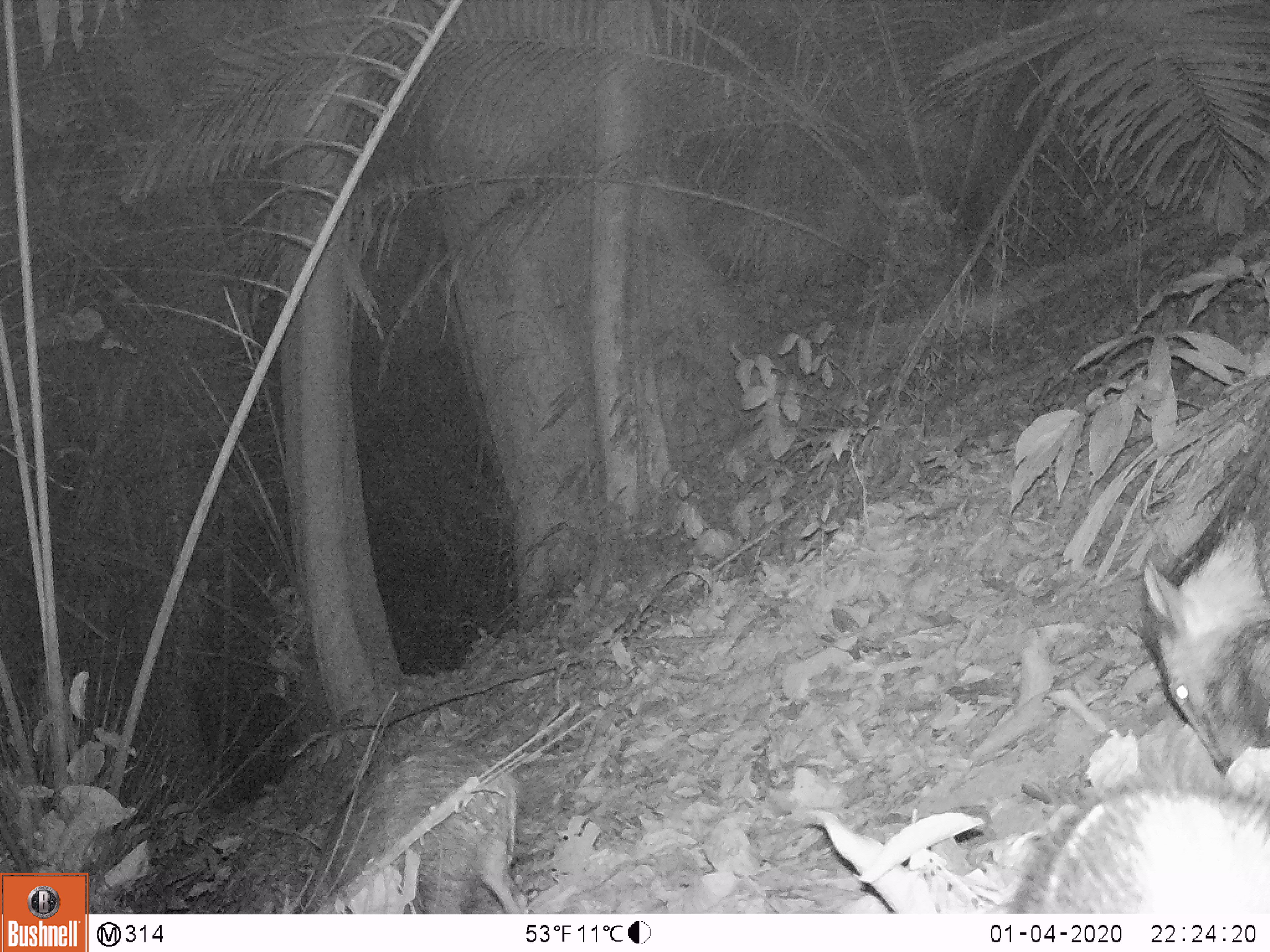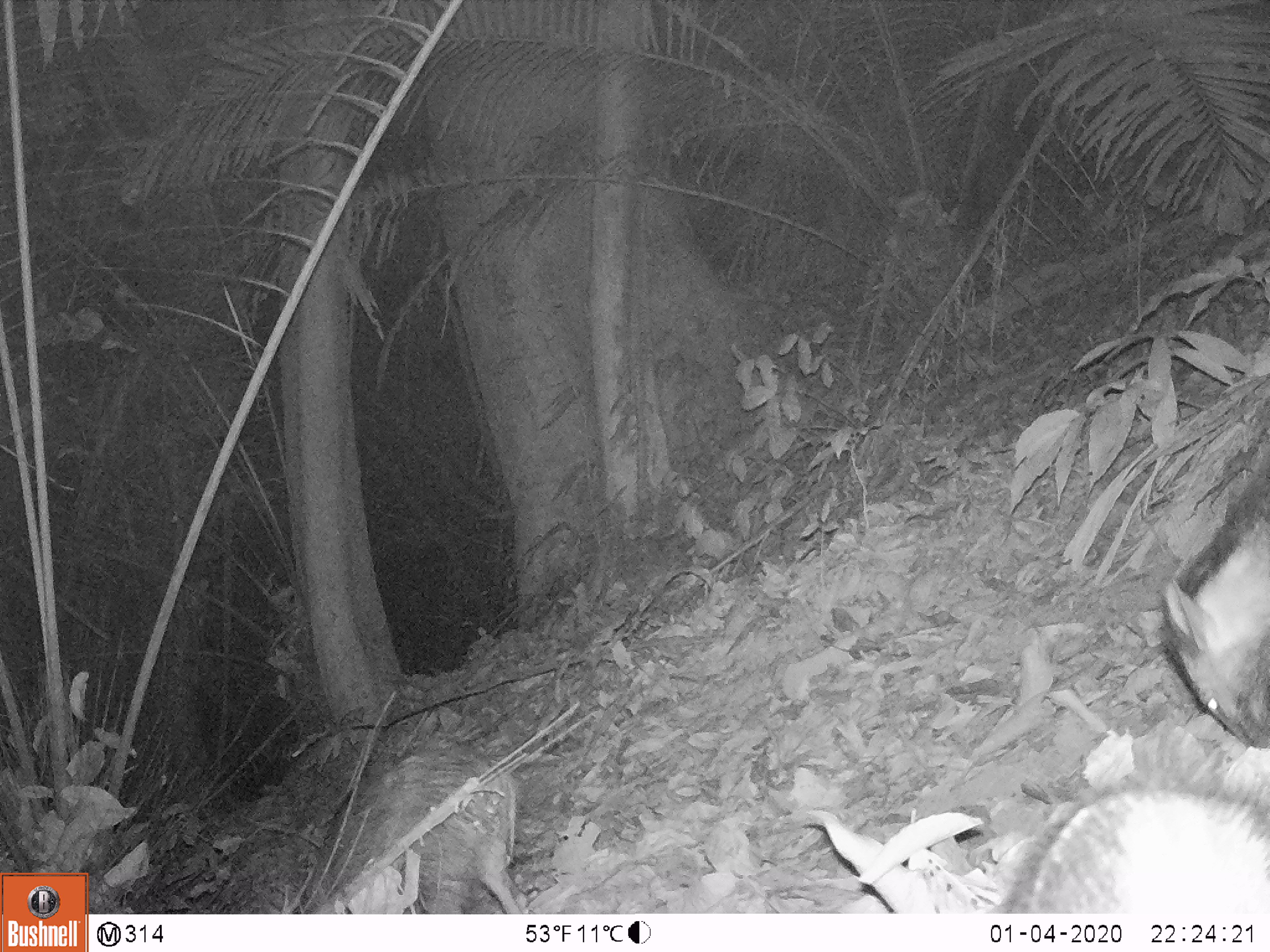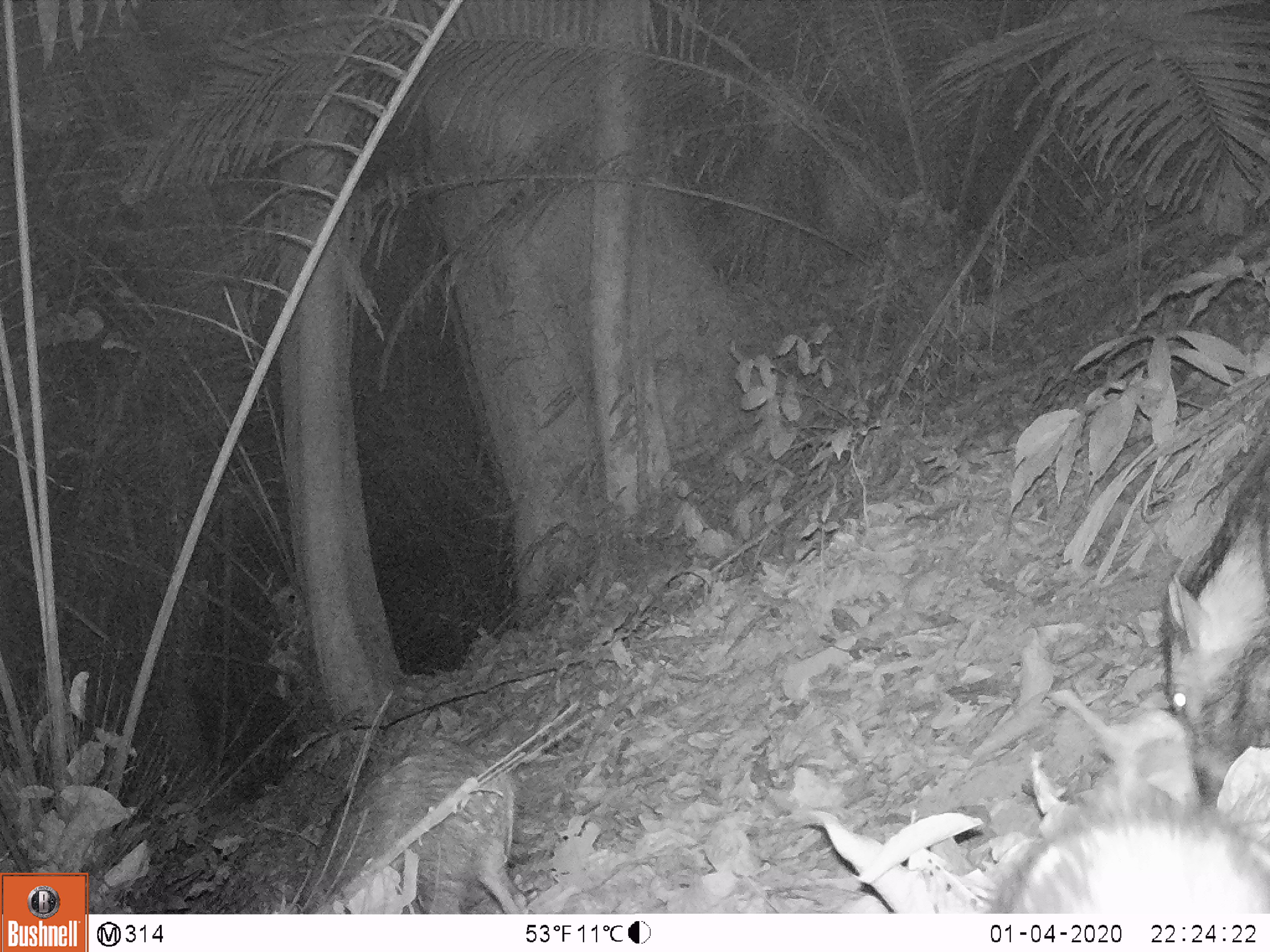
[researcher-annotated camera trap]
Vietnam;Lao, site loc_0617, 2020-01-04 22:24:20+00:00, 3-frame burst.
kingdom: Animalia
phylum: Chordata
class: Mammalia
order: Artiodactyla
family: Suidae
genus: Sus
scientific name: Sus scrofa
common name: eurasian wild pig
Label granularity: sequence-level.